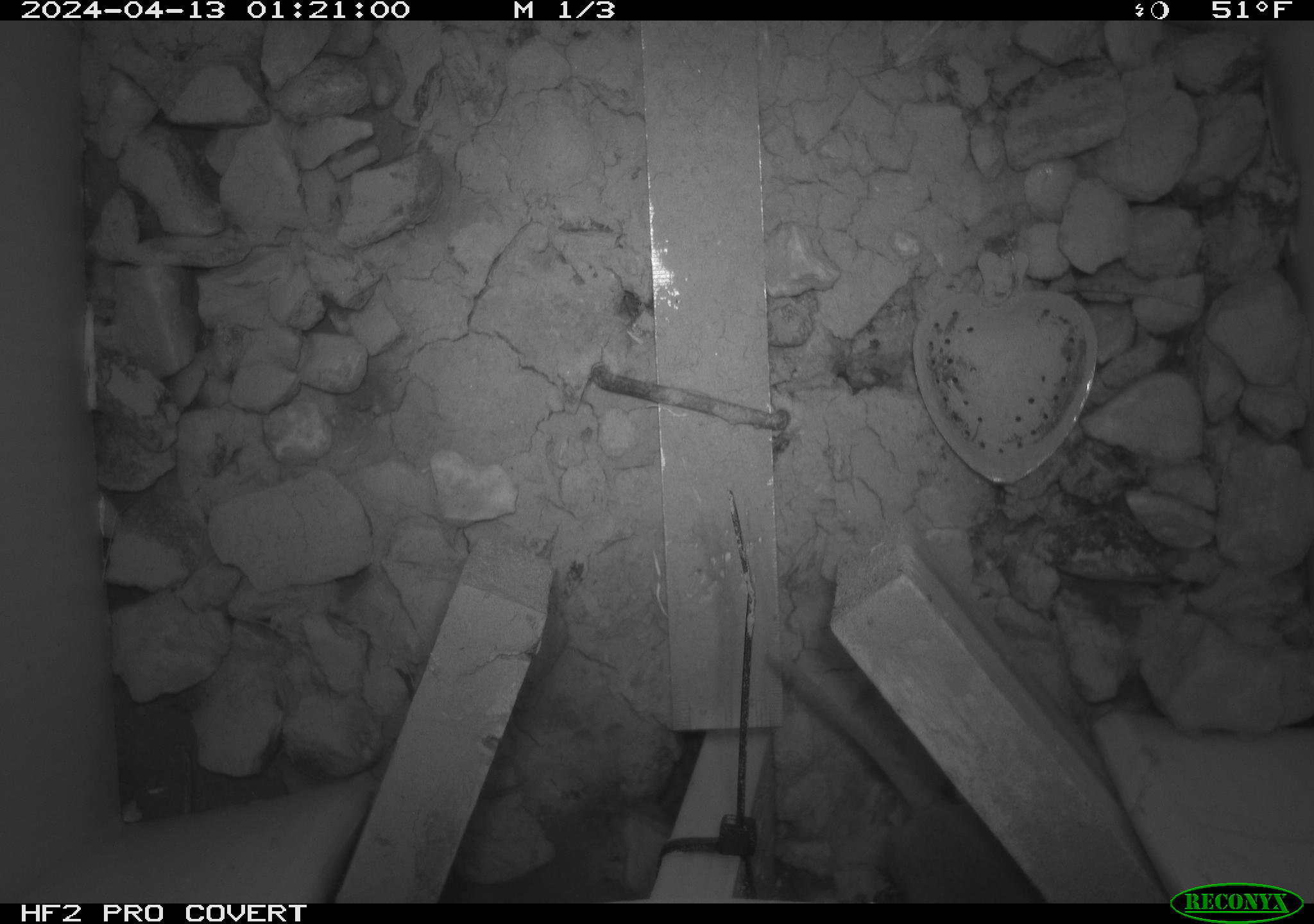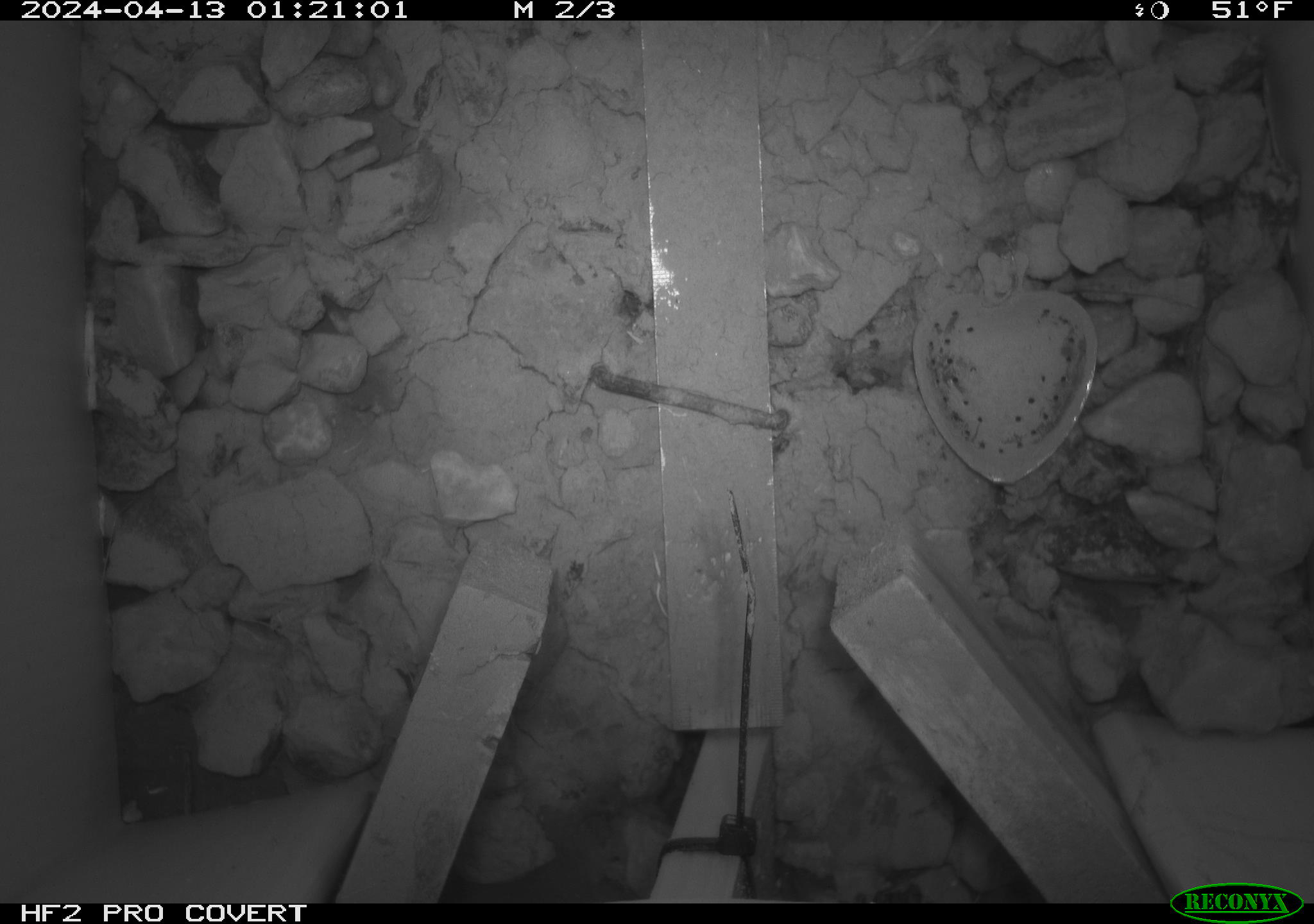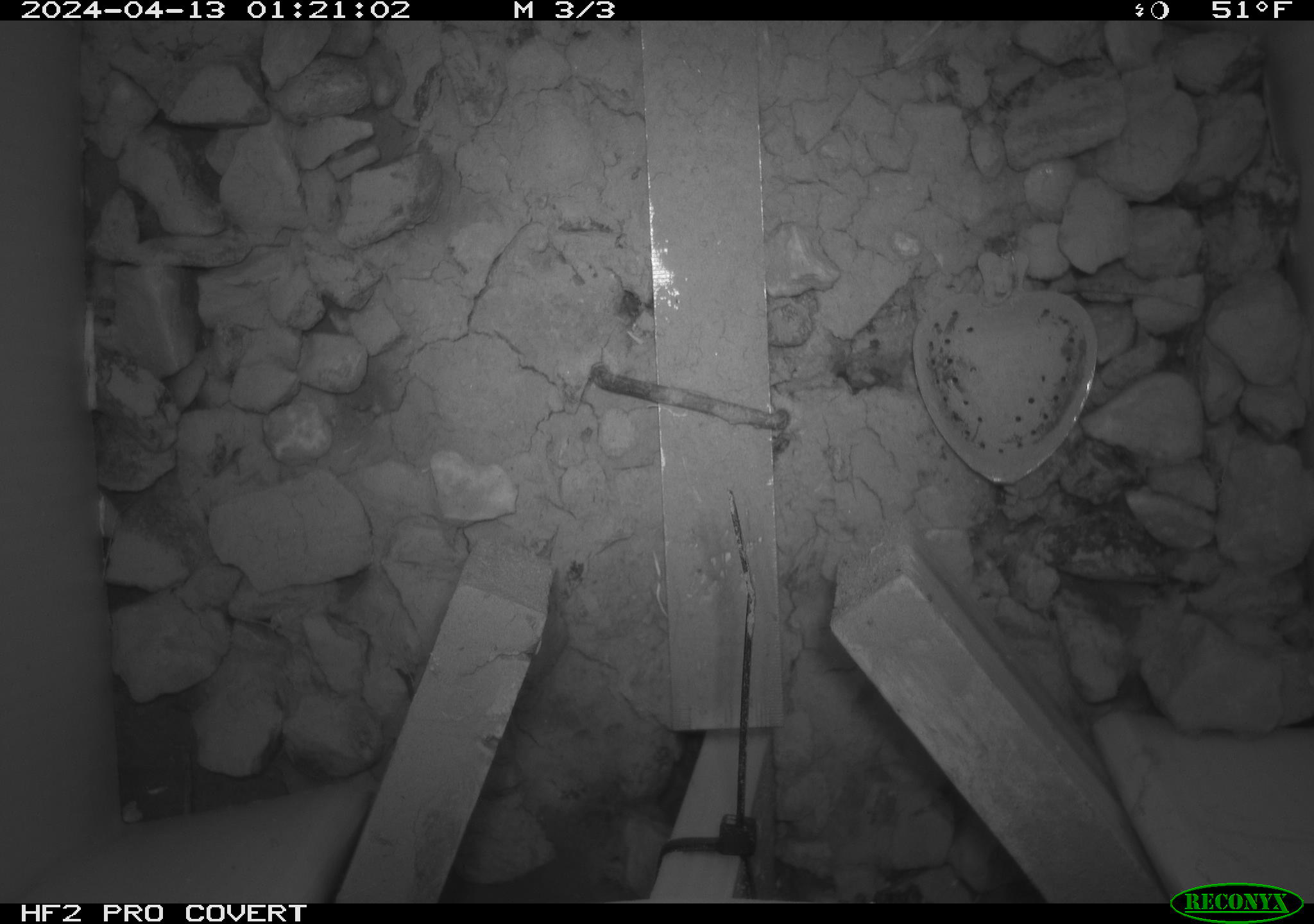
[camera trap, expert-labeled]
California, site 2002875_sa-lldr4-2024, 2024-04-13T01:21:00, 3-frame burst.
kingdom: Animalia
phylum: Chordata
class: Mammalia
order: Rodentia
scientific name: Rodentia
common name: rodent